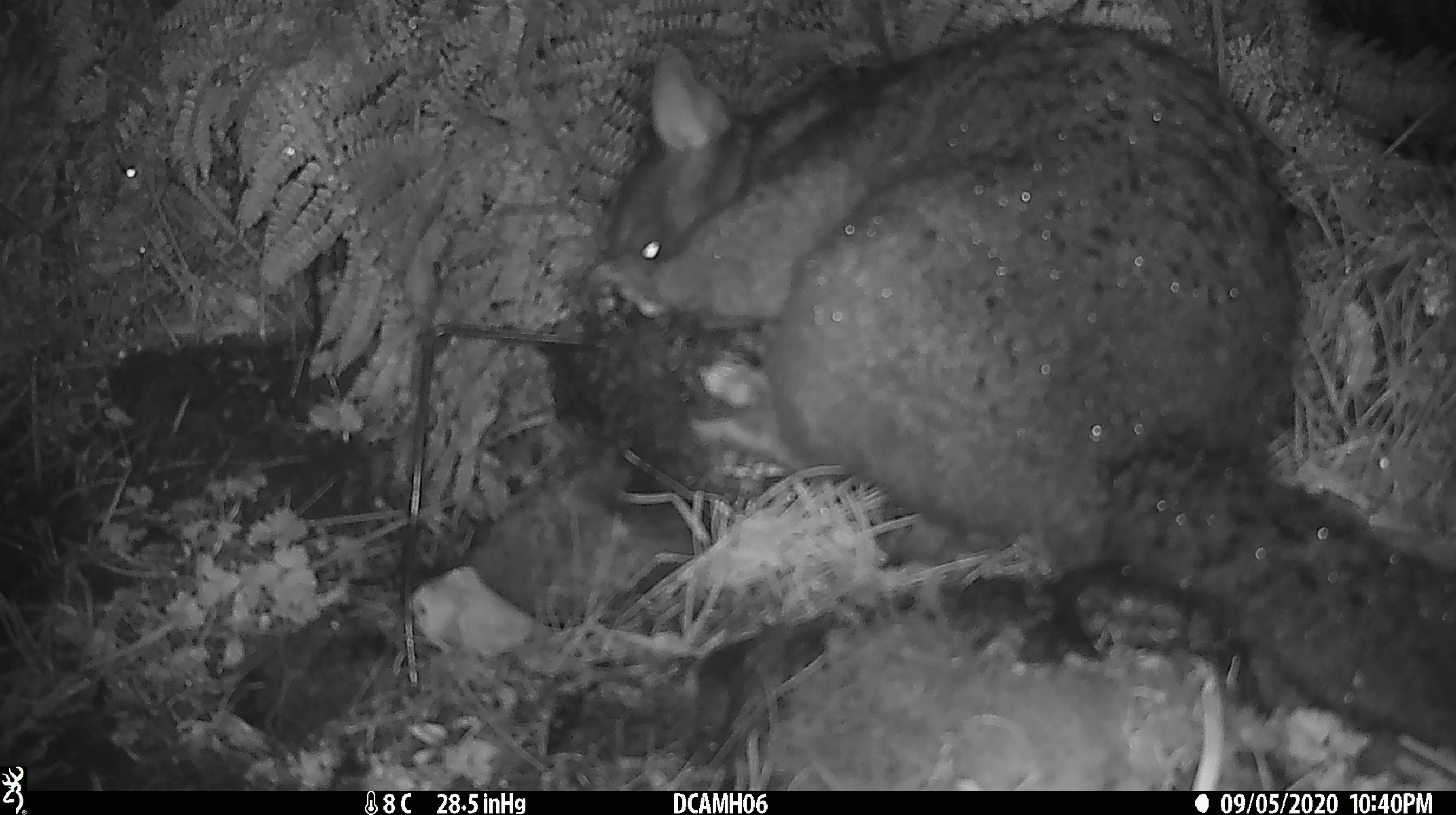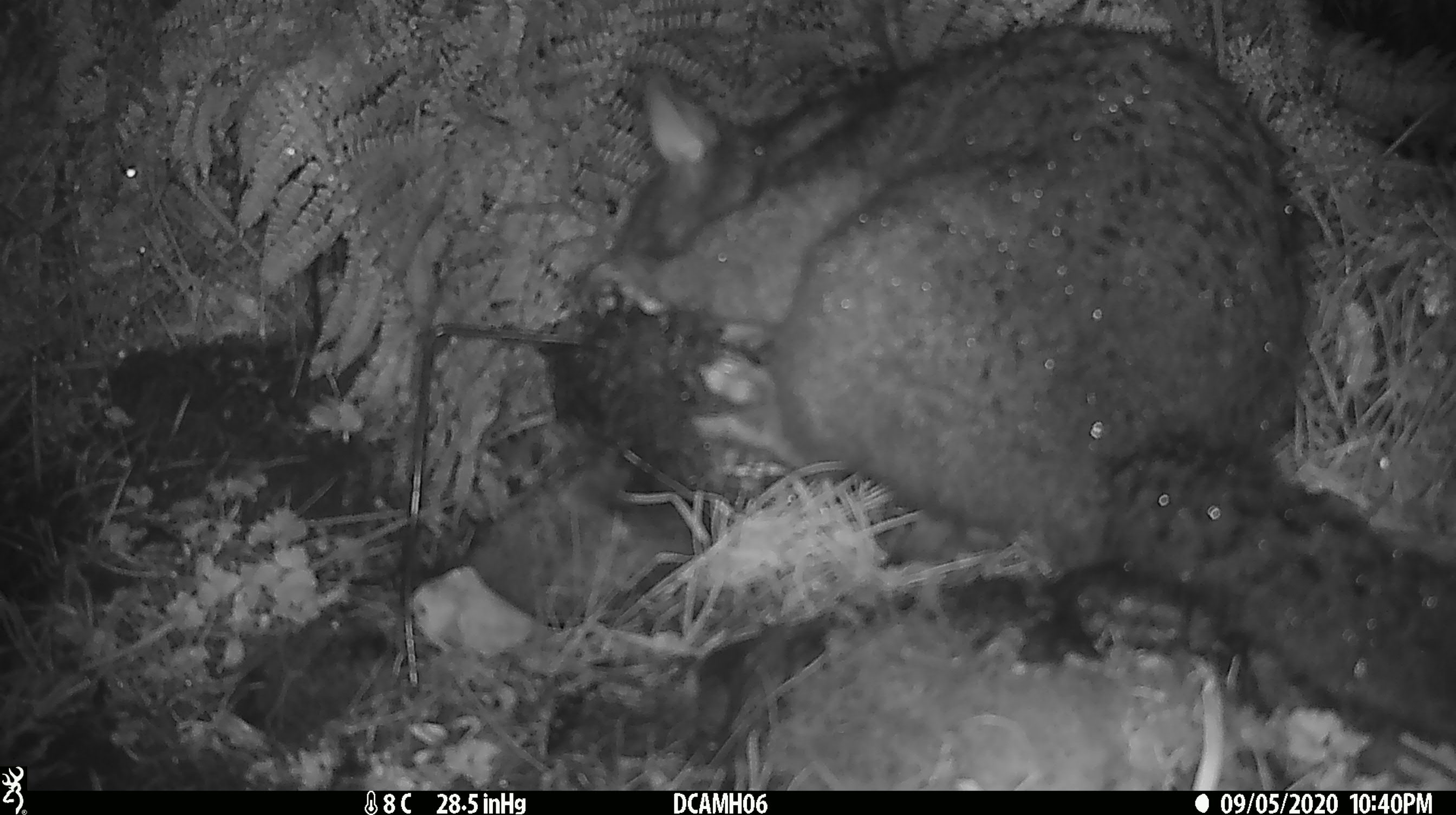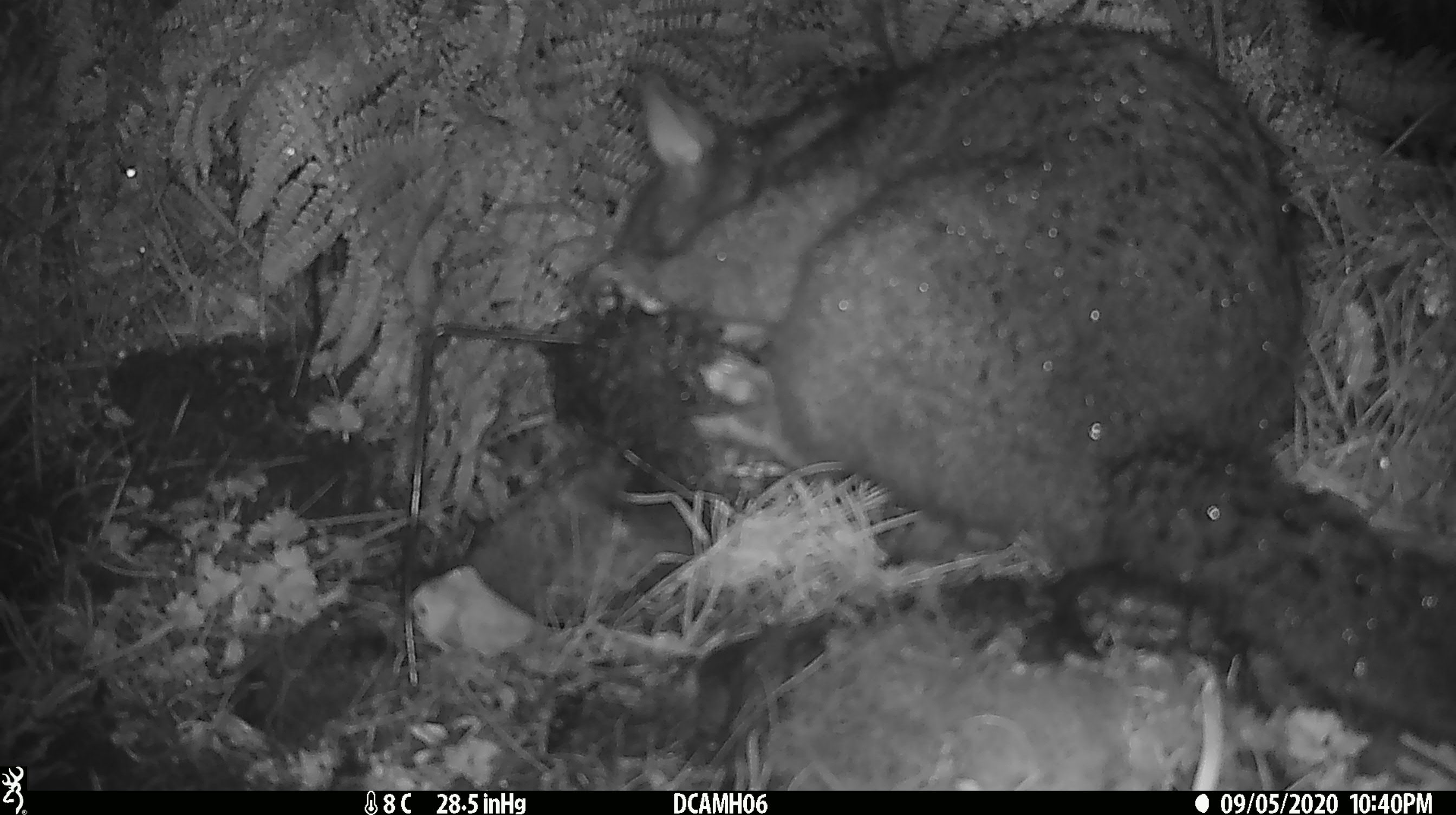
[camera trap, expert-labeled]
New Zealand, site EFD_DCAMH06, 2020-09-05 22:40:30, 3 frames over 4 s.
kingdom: Animalia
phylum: Chordata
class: Mammalia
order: Diprotodontia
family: Phalangeridae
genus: Trichosurus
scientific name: Trichosurus vulpecula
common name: common brushtail possum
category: possum